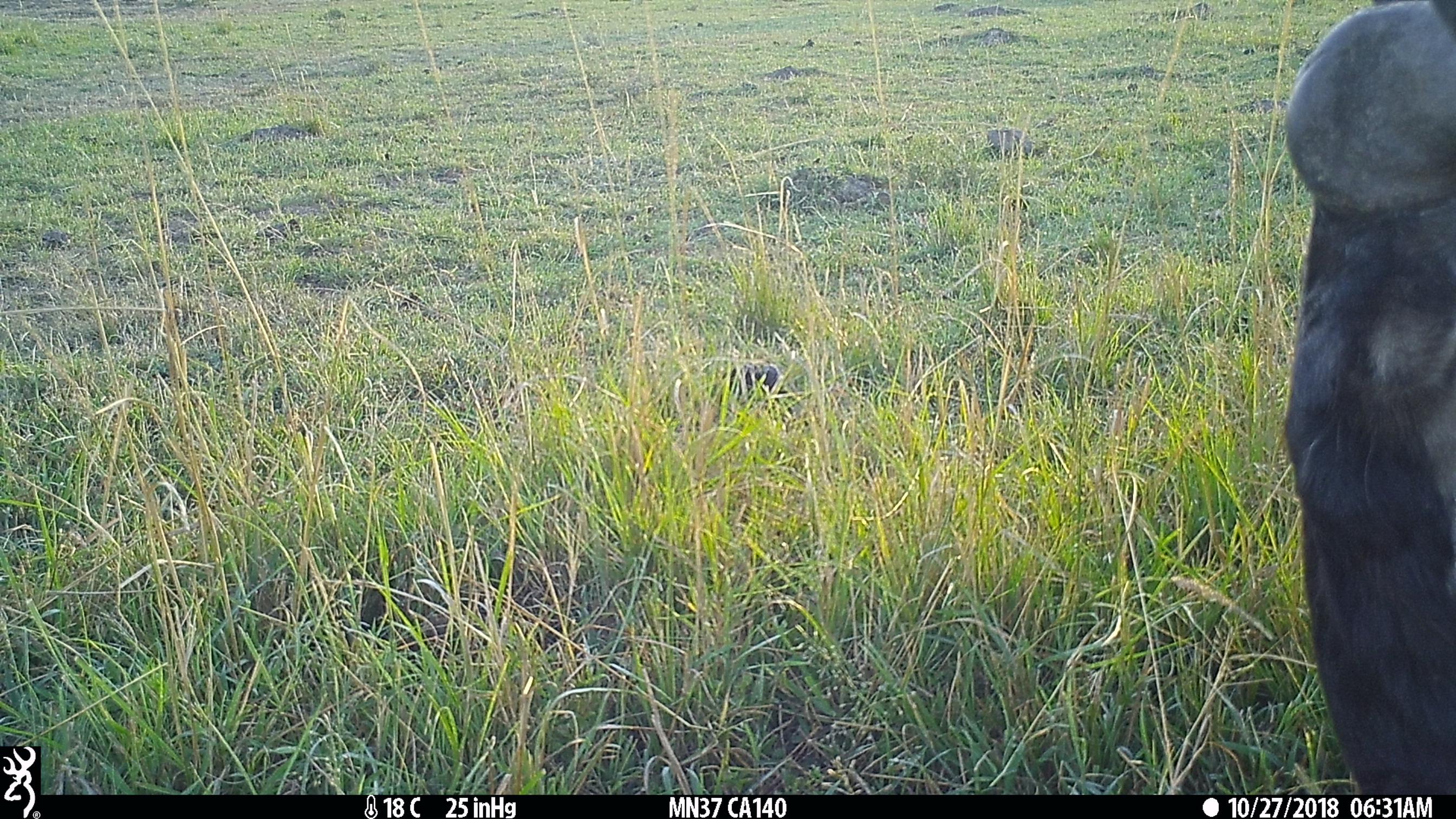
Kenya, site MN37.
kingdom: Animalia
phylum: Chordata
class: Mammalia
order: Artiodactyla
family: Bovidae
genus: Connochaetes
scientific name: Connochaetes taurinus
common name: blue wildebeest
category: wildebeest